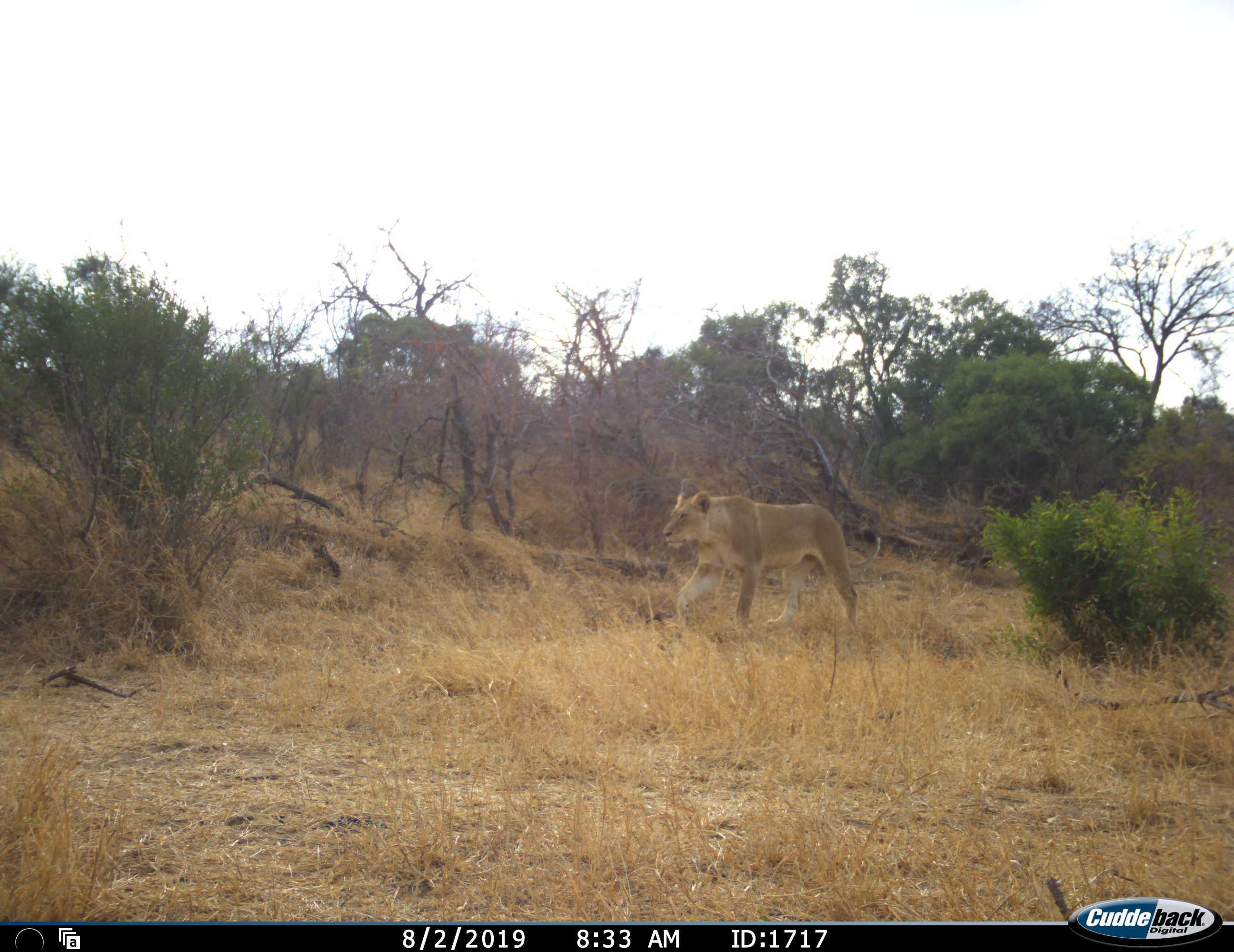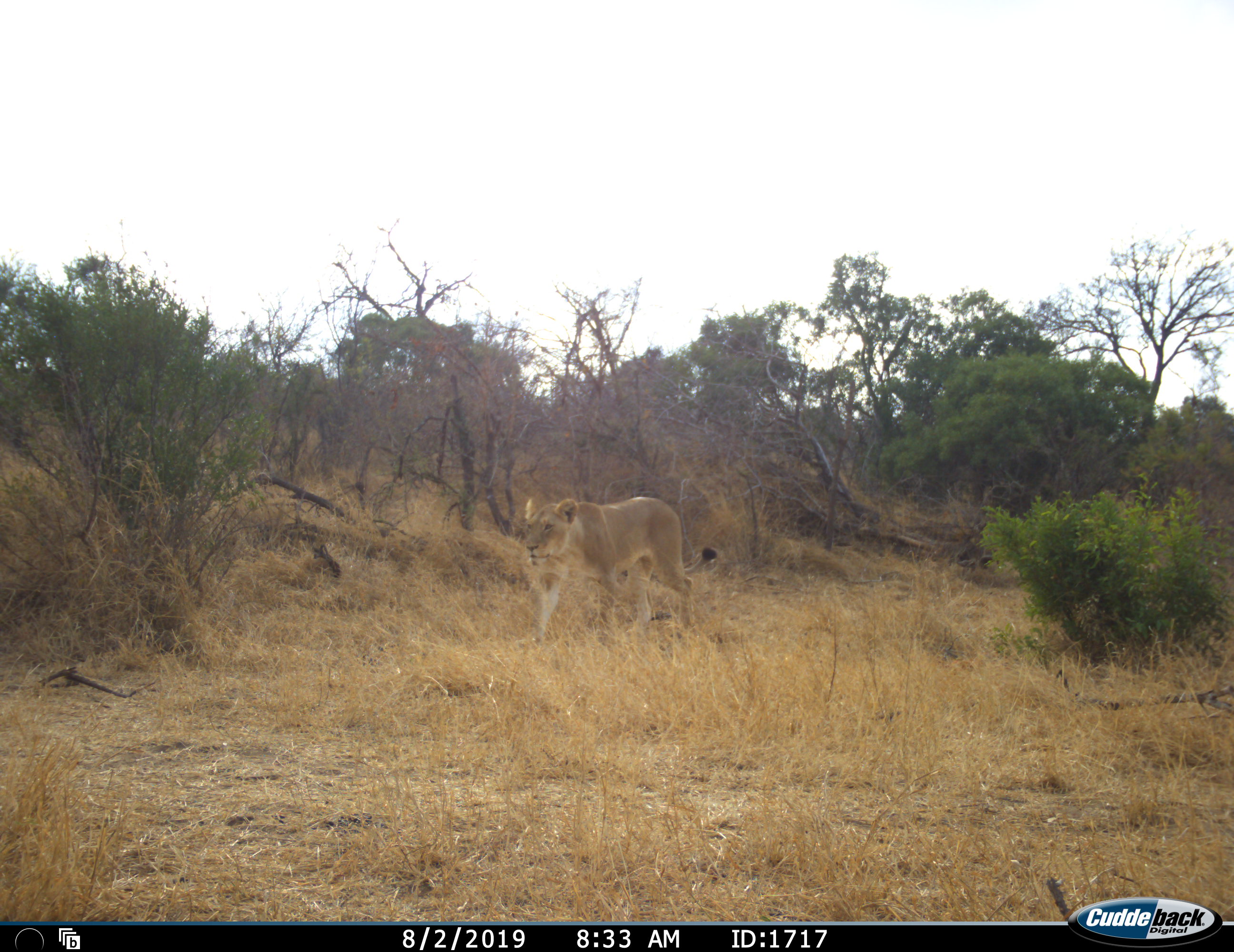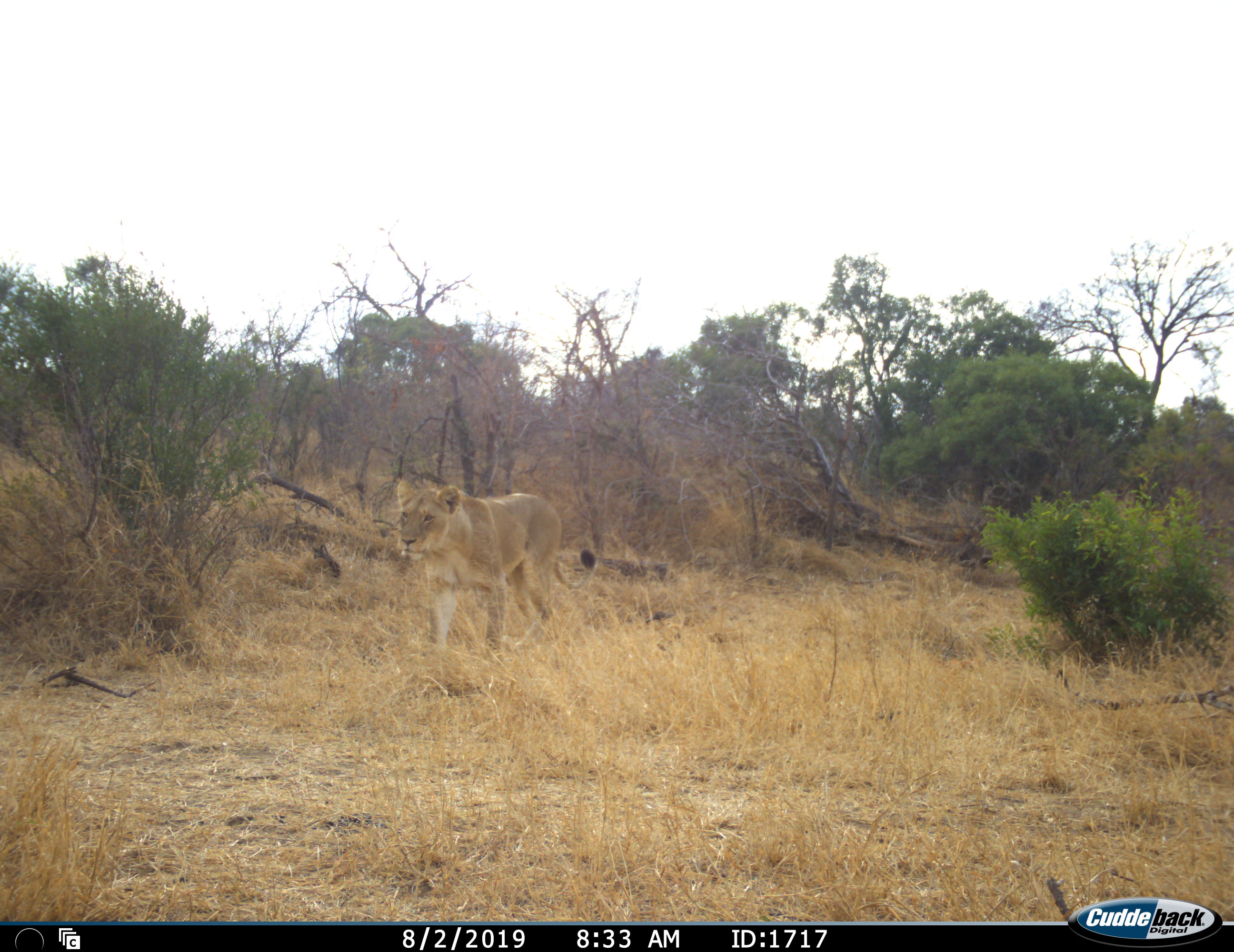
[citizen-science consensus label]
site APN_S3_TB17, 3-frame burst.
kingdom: Animalia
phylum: Chordata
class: Mammalia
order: Carnivora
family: Felidae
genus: Panthera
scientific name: Panthera leo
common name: lion female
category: lionfemale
Lionfemale (lion female) (Panthera leo), count 1. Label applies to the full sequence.